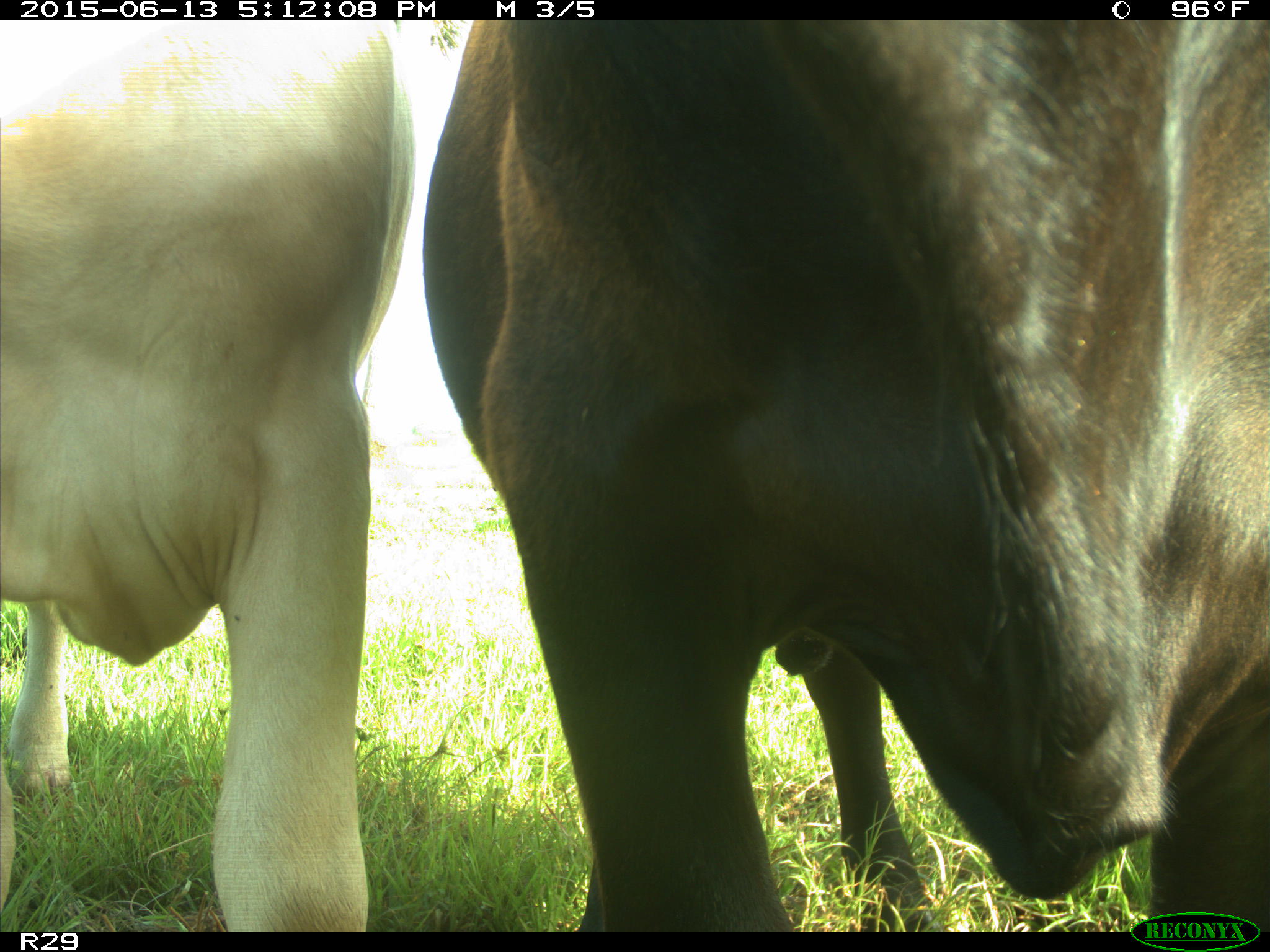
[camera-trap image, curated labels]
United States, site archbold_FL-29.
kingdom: Animalia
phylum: Chordata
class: Mammalia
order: Artiodactyla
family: Bovidae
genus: Bos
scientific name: Bos taurus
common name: domestic cow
Bos taurus (domestic cow).